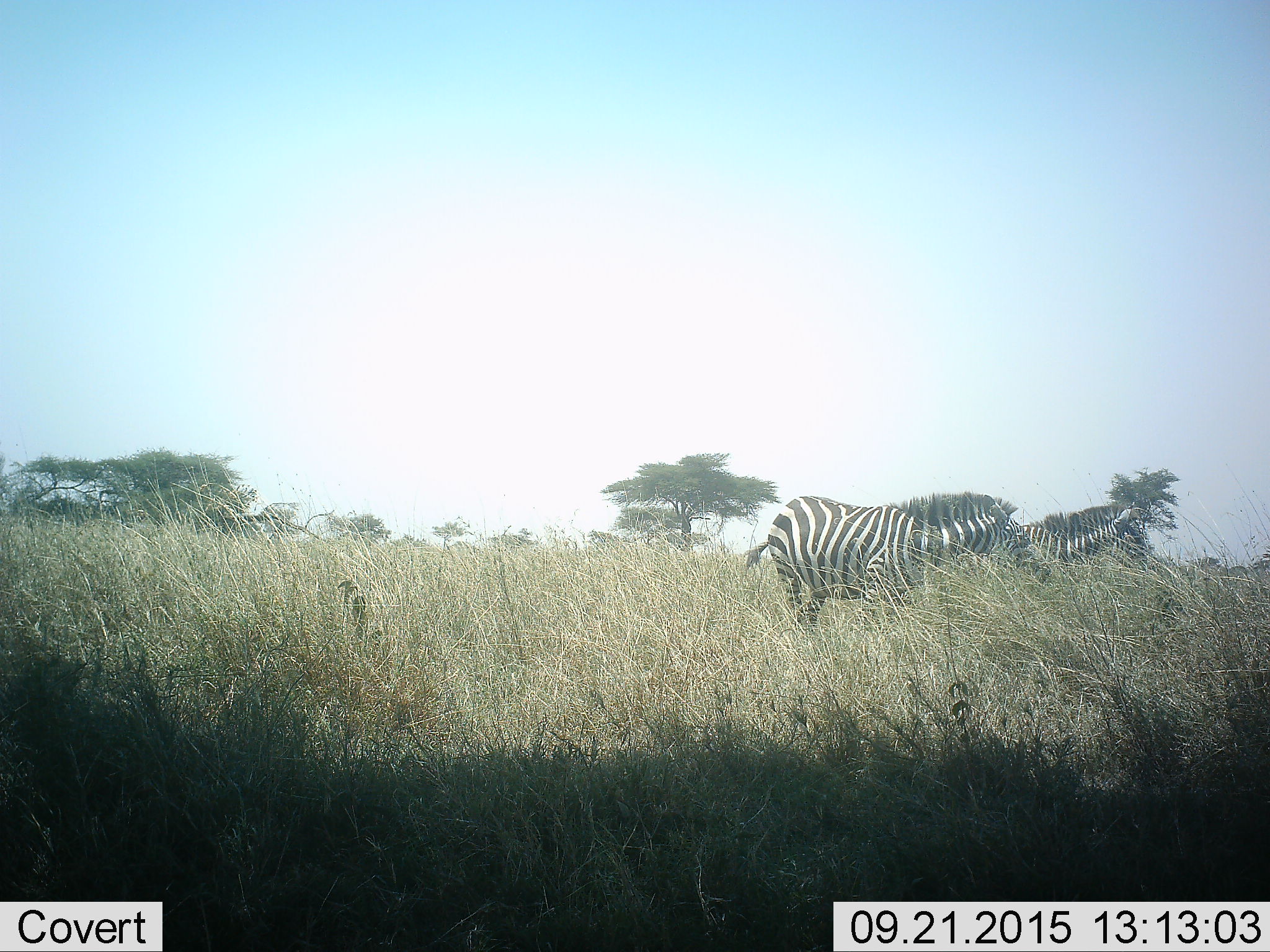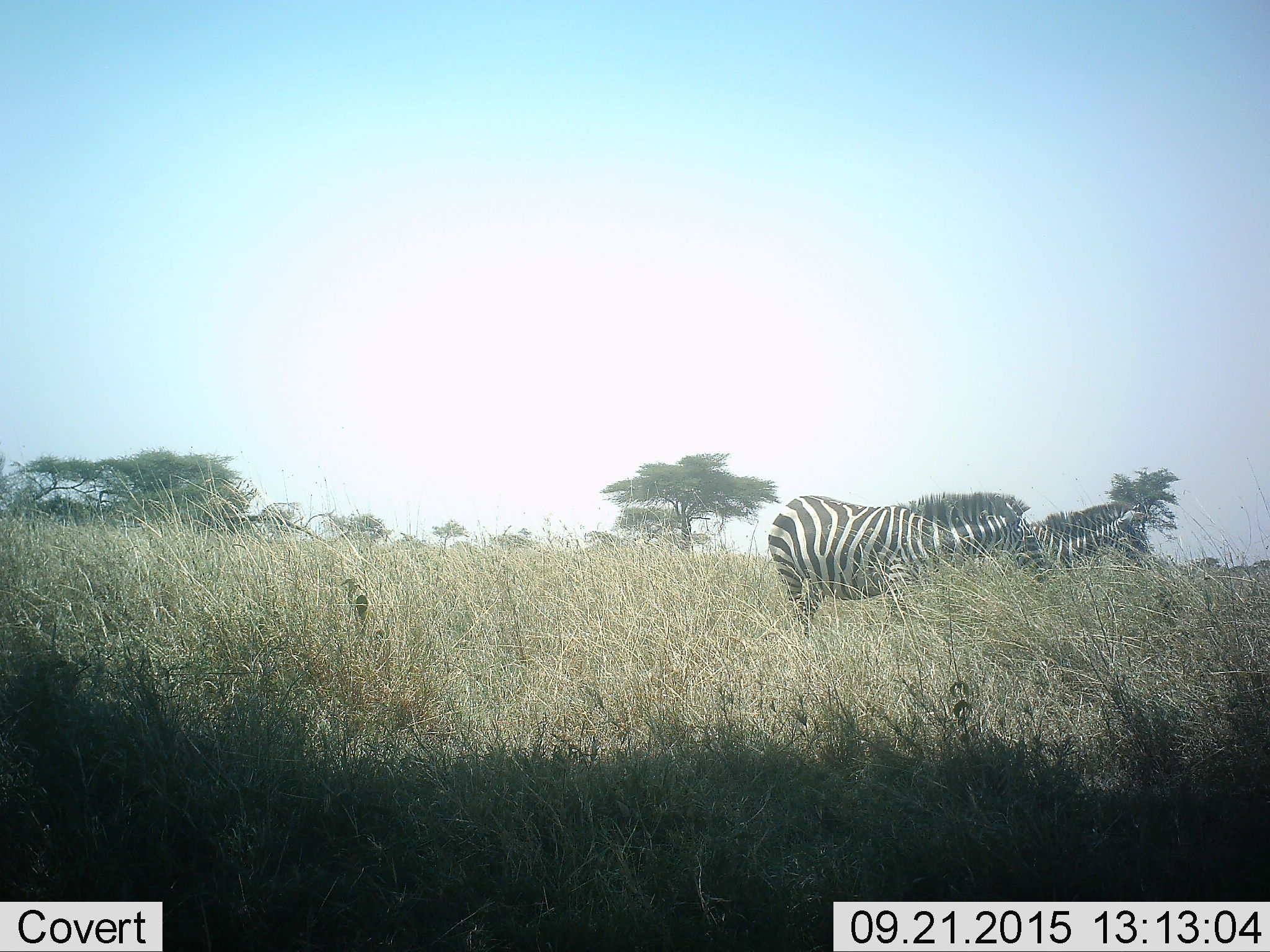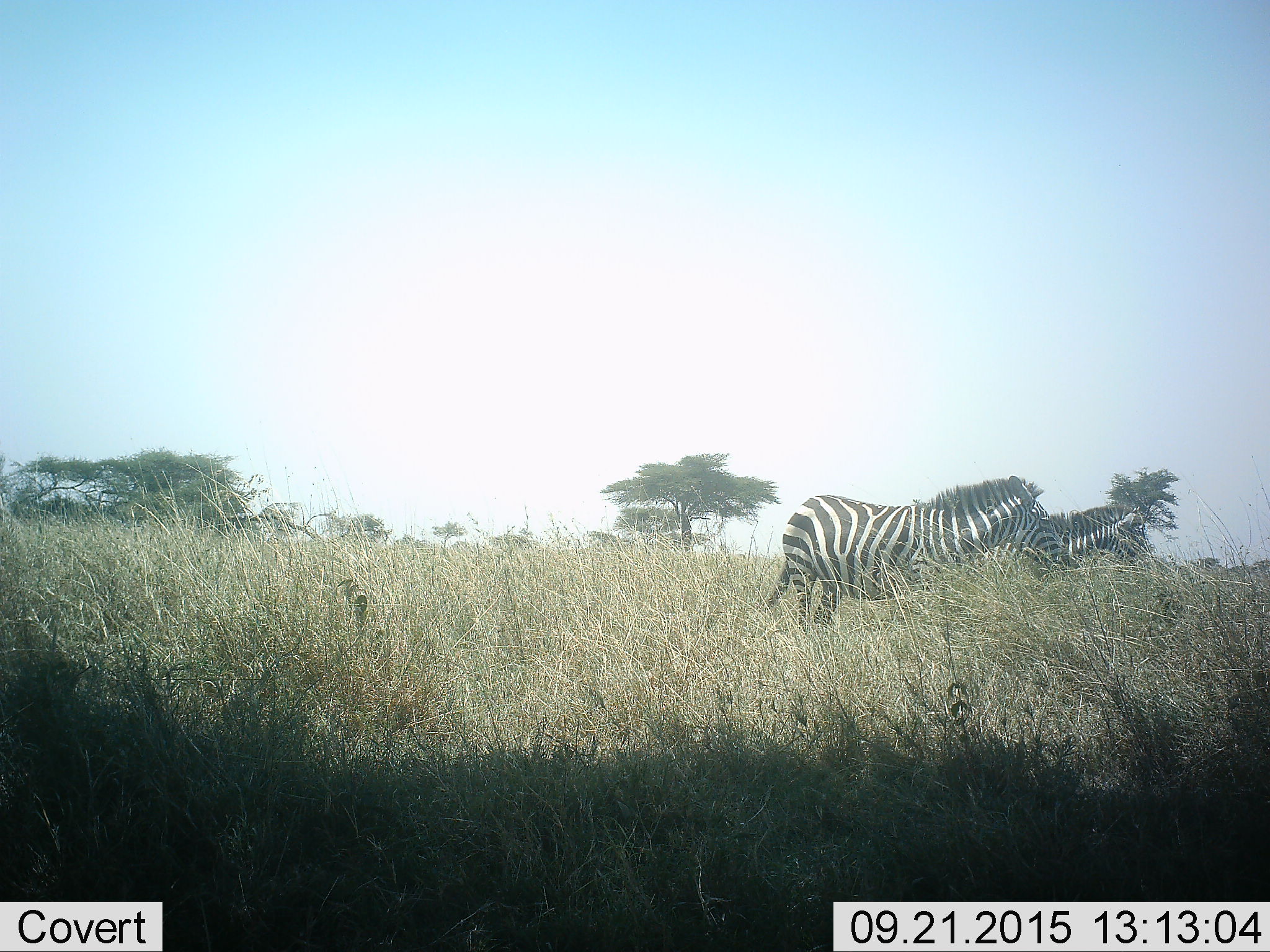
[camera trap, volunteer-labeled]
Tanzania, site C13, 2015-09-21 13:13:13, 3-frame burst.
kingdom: Animalia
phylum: Chordata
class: Mammalia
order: Perissodactyla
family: Equidae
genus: Equus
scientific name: Equus quagga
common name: plains zebra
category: zebra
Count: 2.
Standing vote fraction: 50%.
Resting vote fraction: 0%.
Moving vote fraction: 44%.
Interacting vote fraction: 6%.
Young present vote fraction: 0%.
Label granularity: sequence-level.